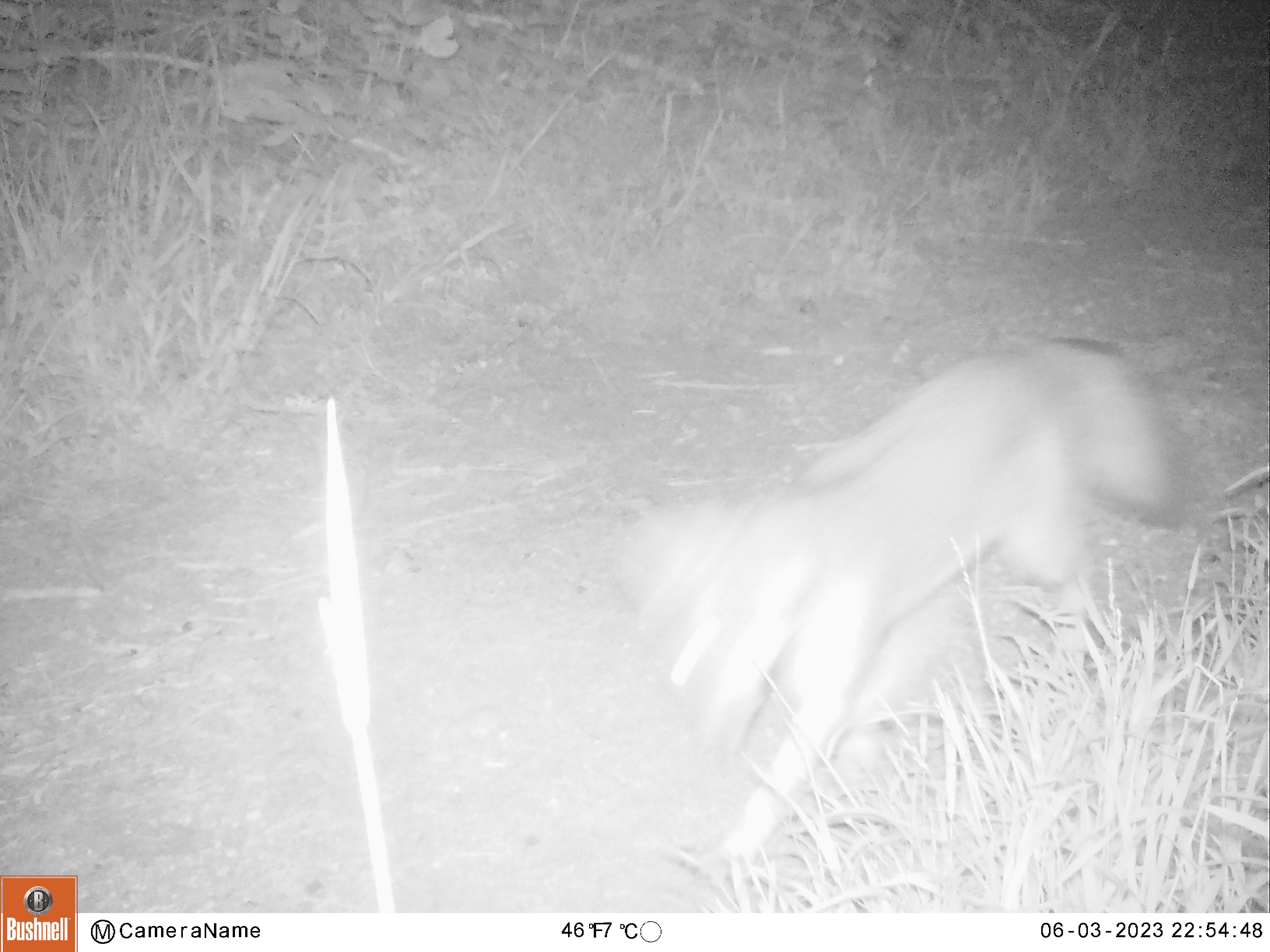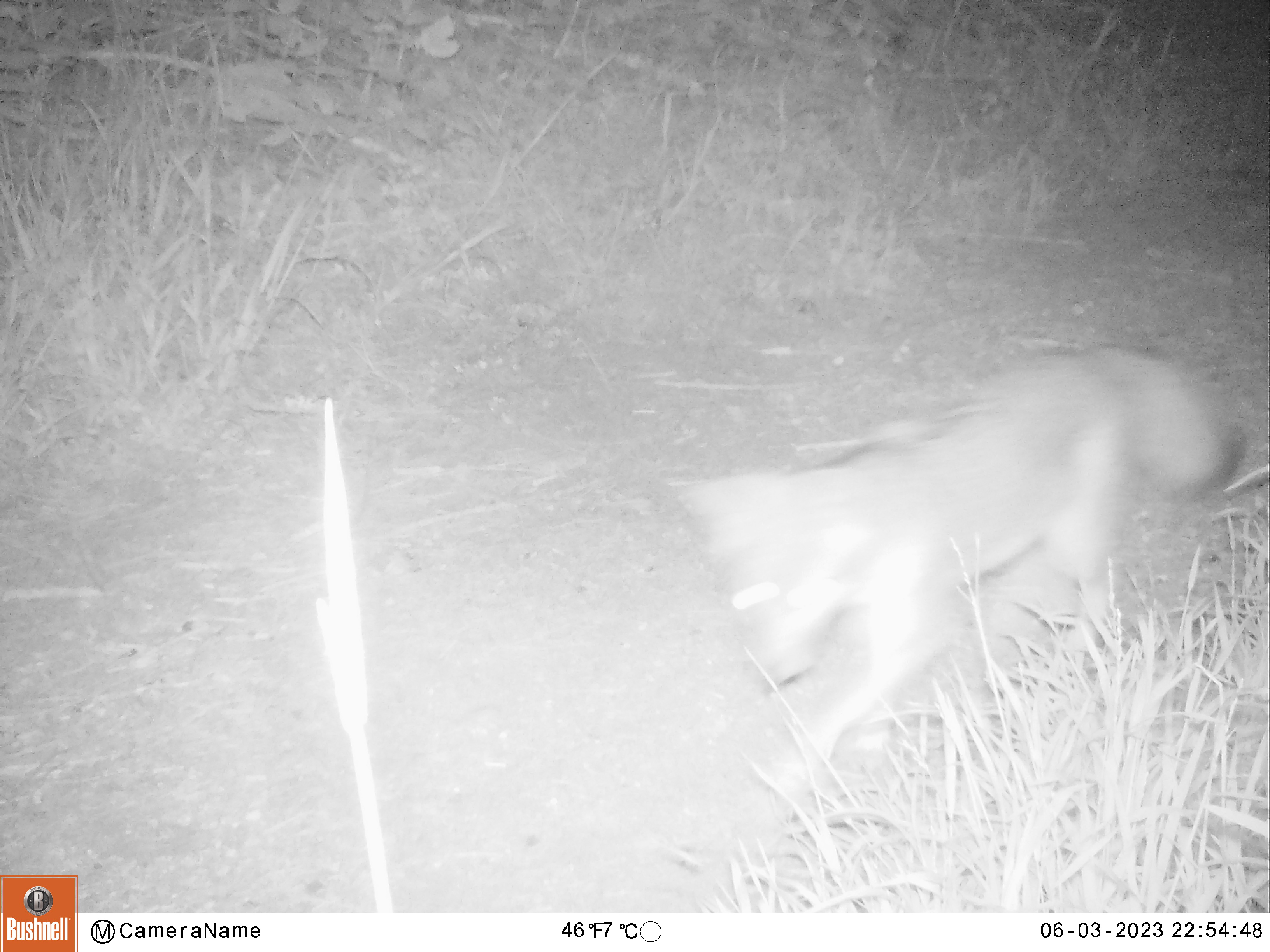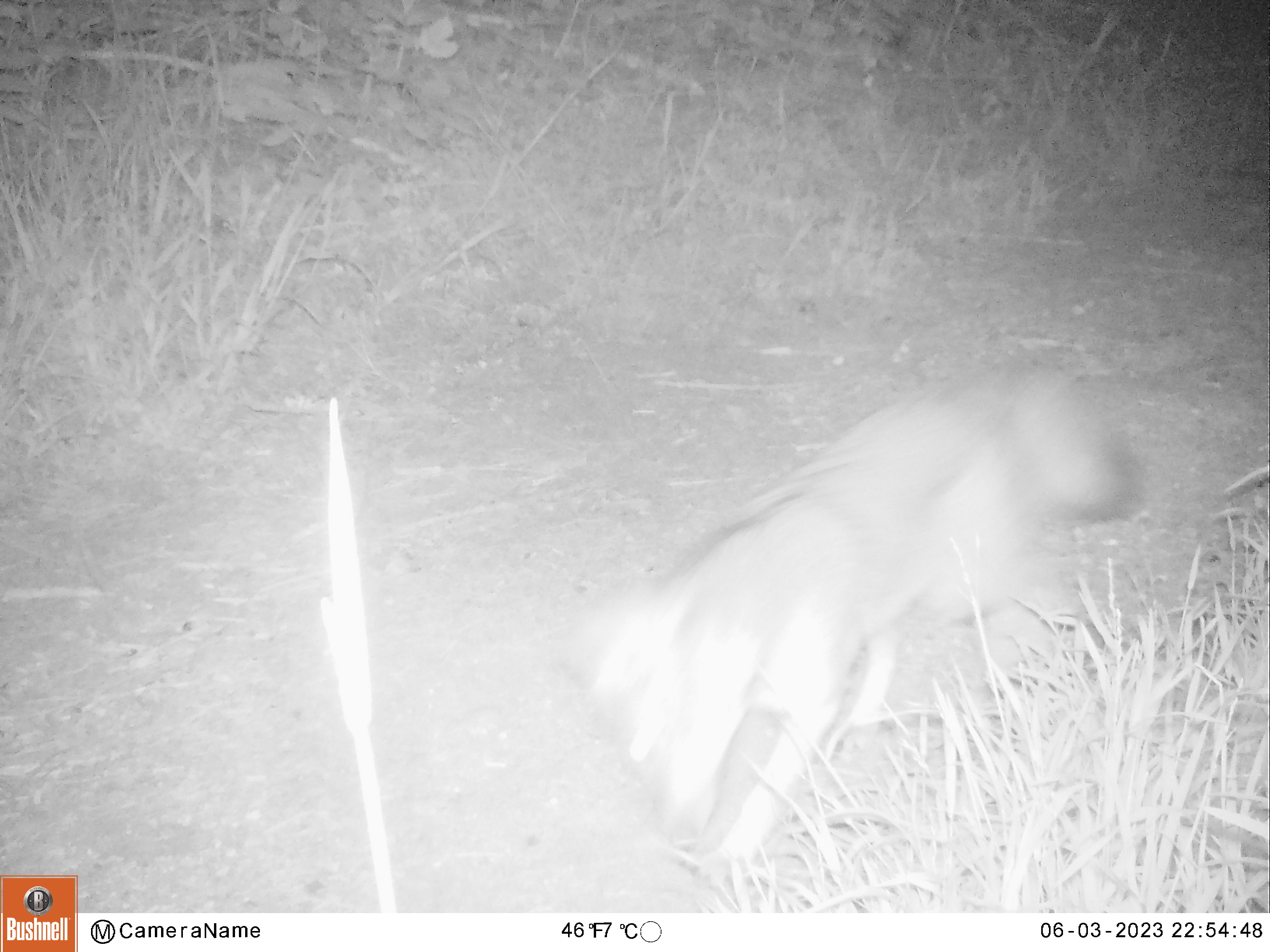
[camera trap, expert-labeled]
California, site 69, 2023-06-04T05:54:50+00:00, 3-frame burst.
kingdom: Animalia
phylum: Chordata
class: Mammalia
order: Carnivora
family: Canidae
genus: Urocyon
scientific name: Urocyon cinereoargenteus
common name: gray fox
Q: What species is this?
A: Gray fox (Urocyon cinereoargenteus).